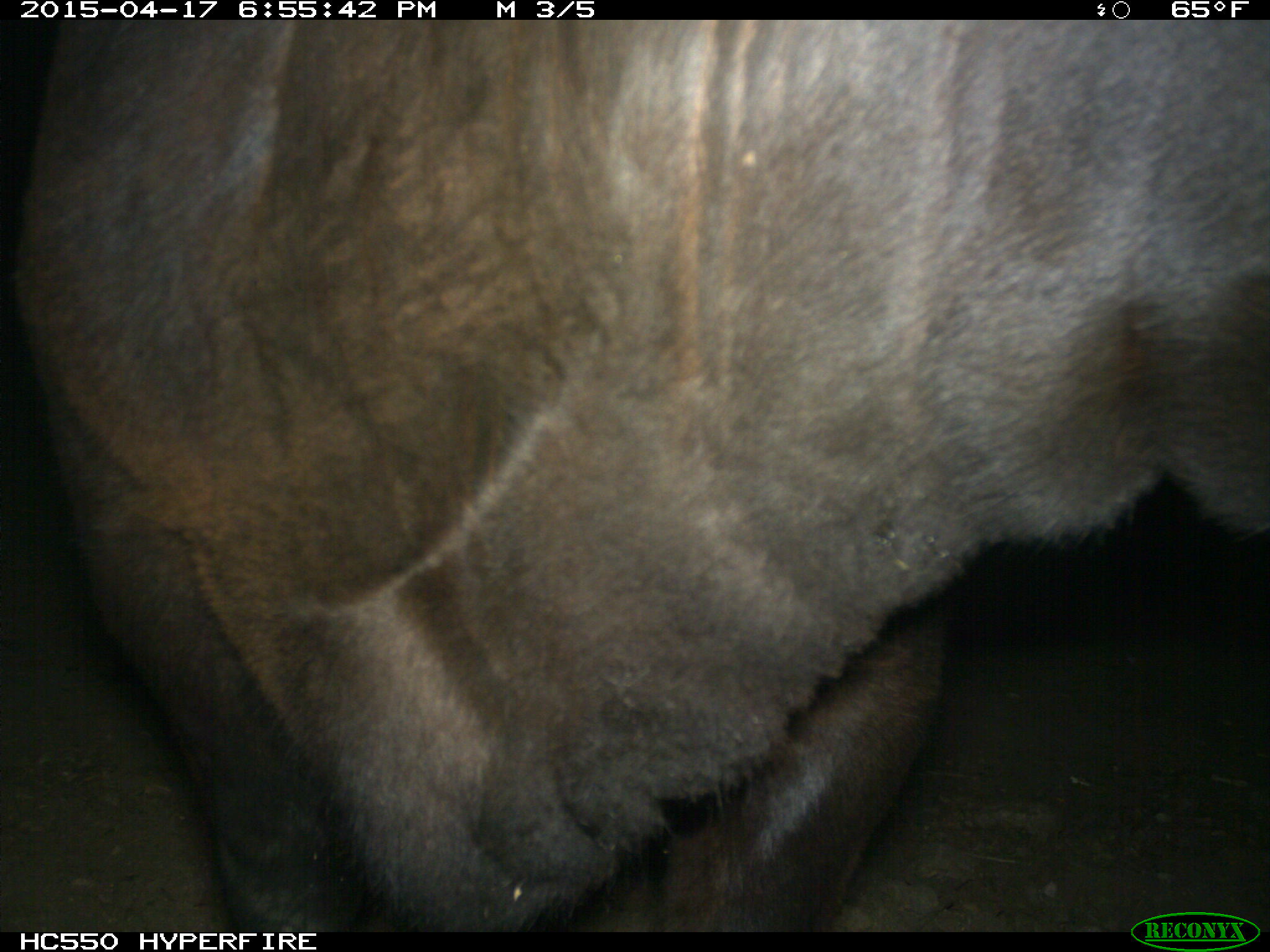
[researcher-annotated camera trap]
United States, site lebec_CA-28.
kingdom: Animalia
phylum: Chordata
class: Mammalia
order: Artiodactyla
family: Bovidae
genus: Bos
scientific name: Bos taurus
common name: domestic cow